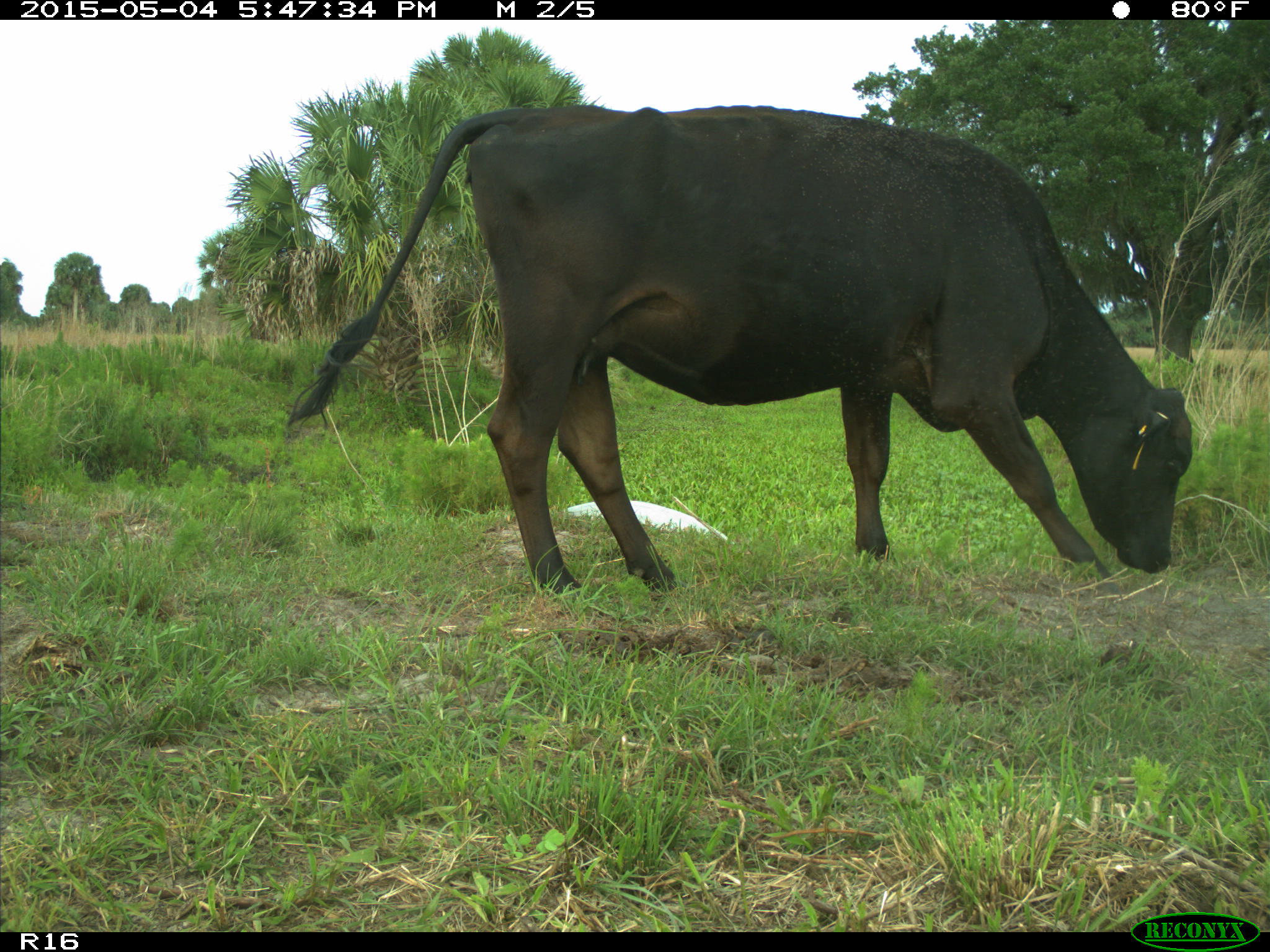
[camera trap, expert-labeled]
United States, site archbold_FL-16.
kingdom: Animalia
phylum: Chordata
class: Mammalia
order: Artiodactyla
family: Bovidae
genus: Bos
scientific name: Bos taurus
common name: domestic cow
Bos taurus (domestic cow).